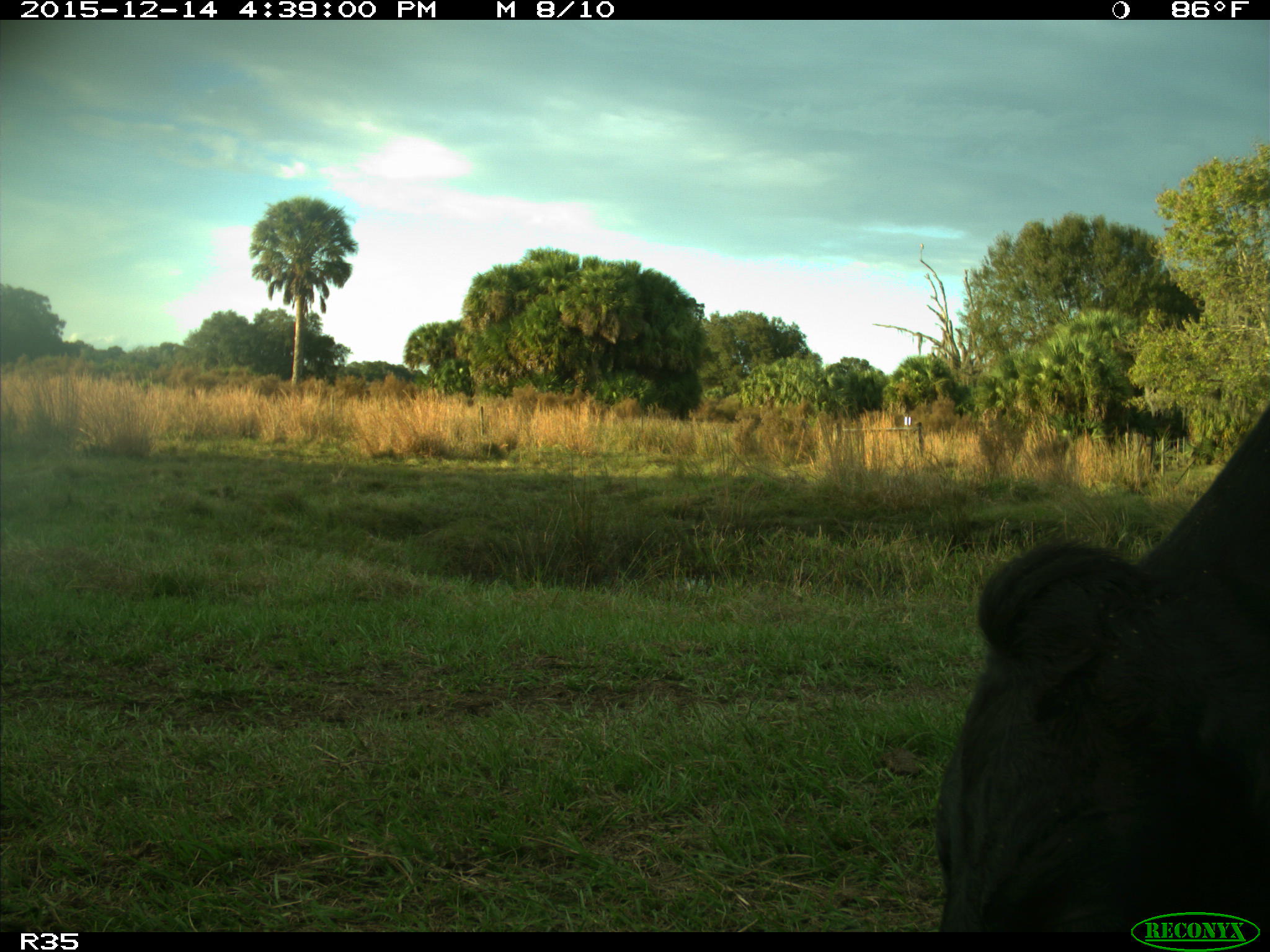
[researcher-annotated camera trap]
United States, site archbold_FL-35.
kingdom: Animalia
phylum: Chordata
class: Mammalia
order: Artiodactyla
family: Bovidae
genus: Bos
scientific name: Bos taurus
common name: domestic cow